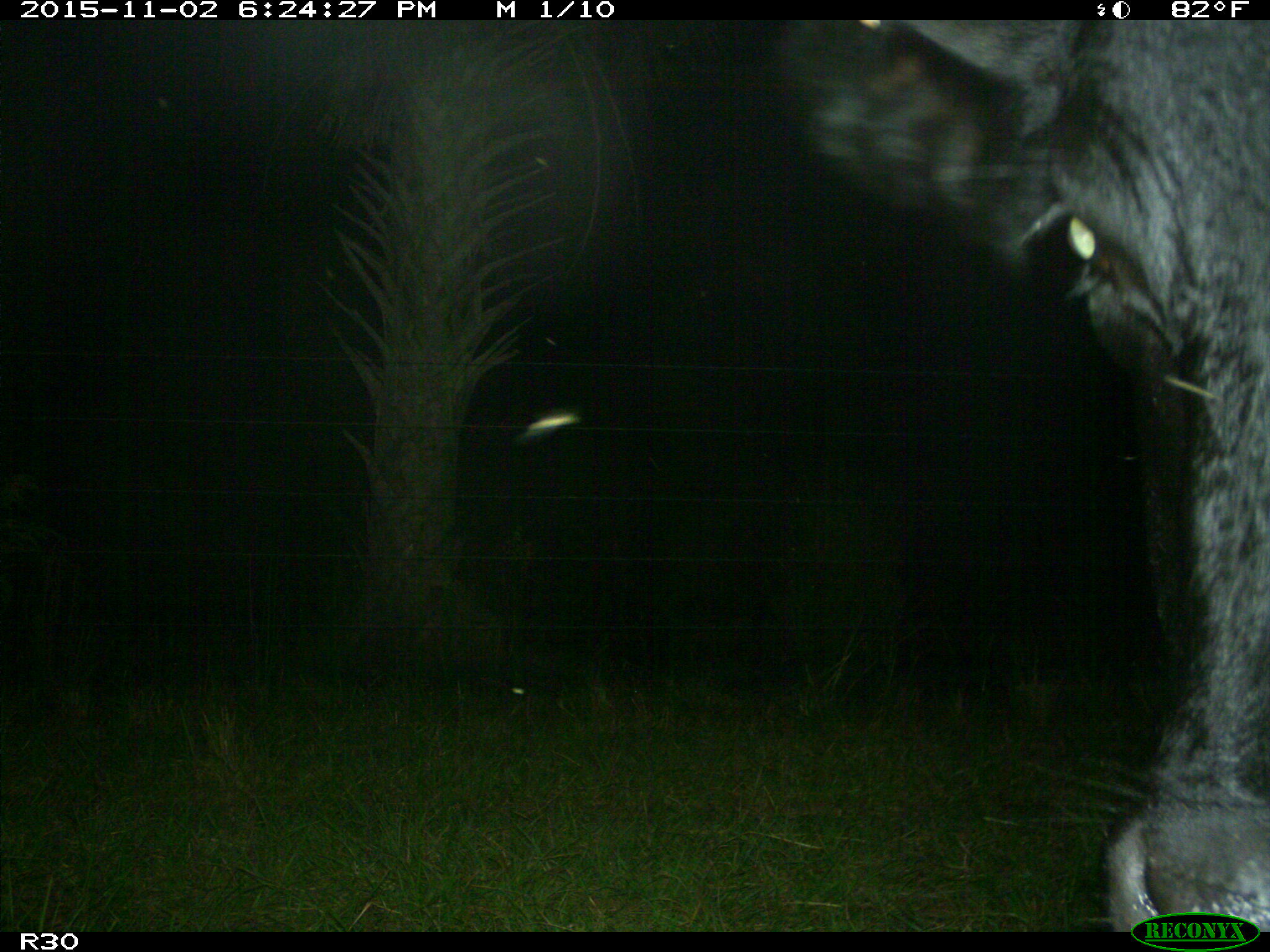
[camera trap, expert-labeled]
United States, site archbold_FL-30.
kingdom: Animalia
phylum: Chordata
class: Mammalia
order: Artiodactyla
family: Bovidae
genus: Bos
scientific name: Bos taurus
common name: domestic cow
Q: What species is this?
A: Bos taurus (domestic cow).